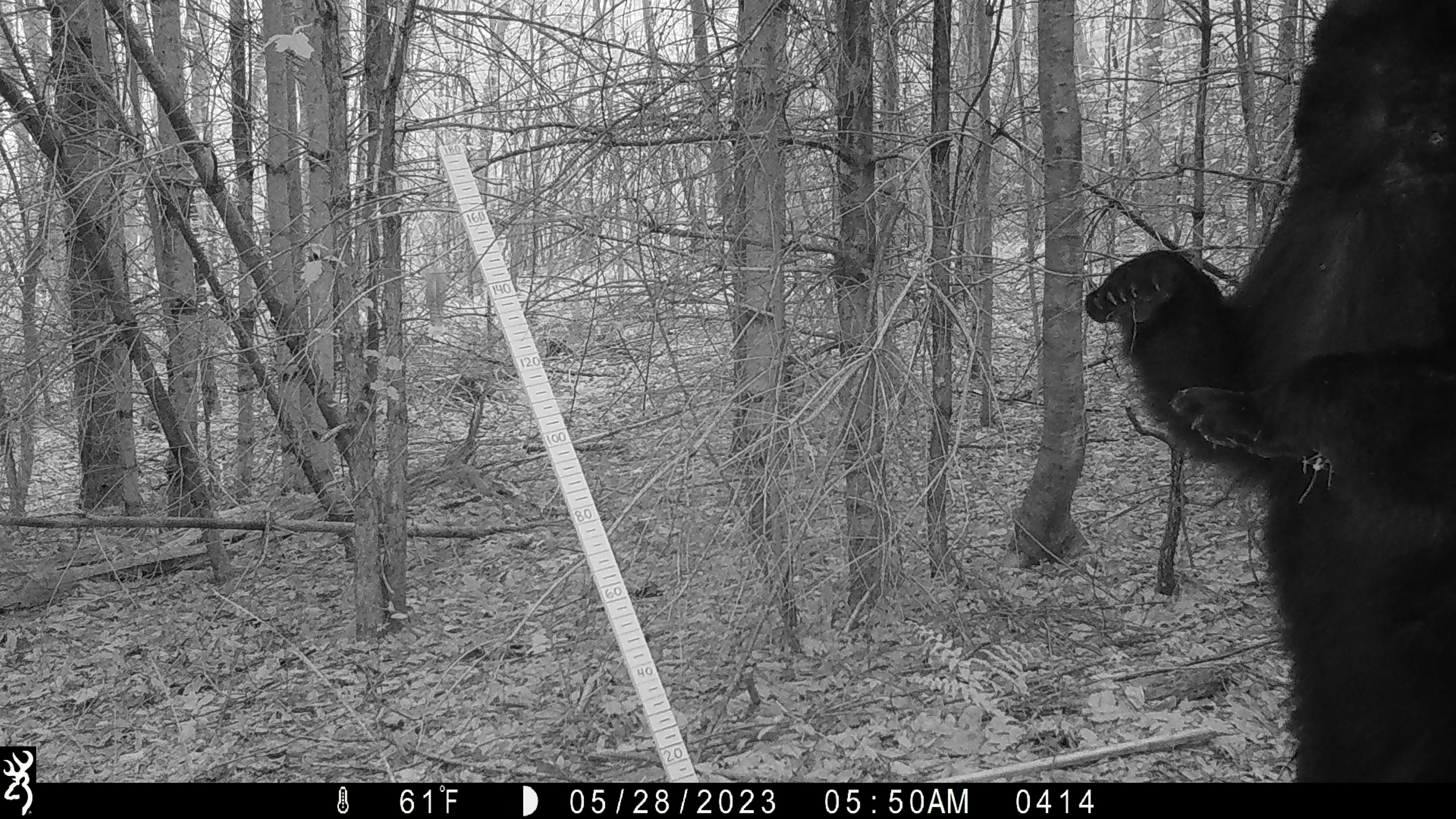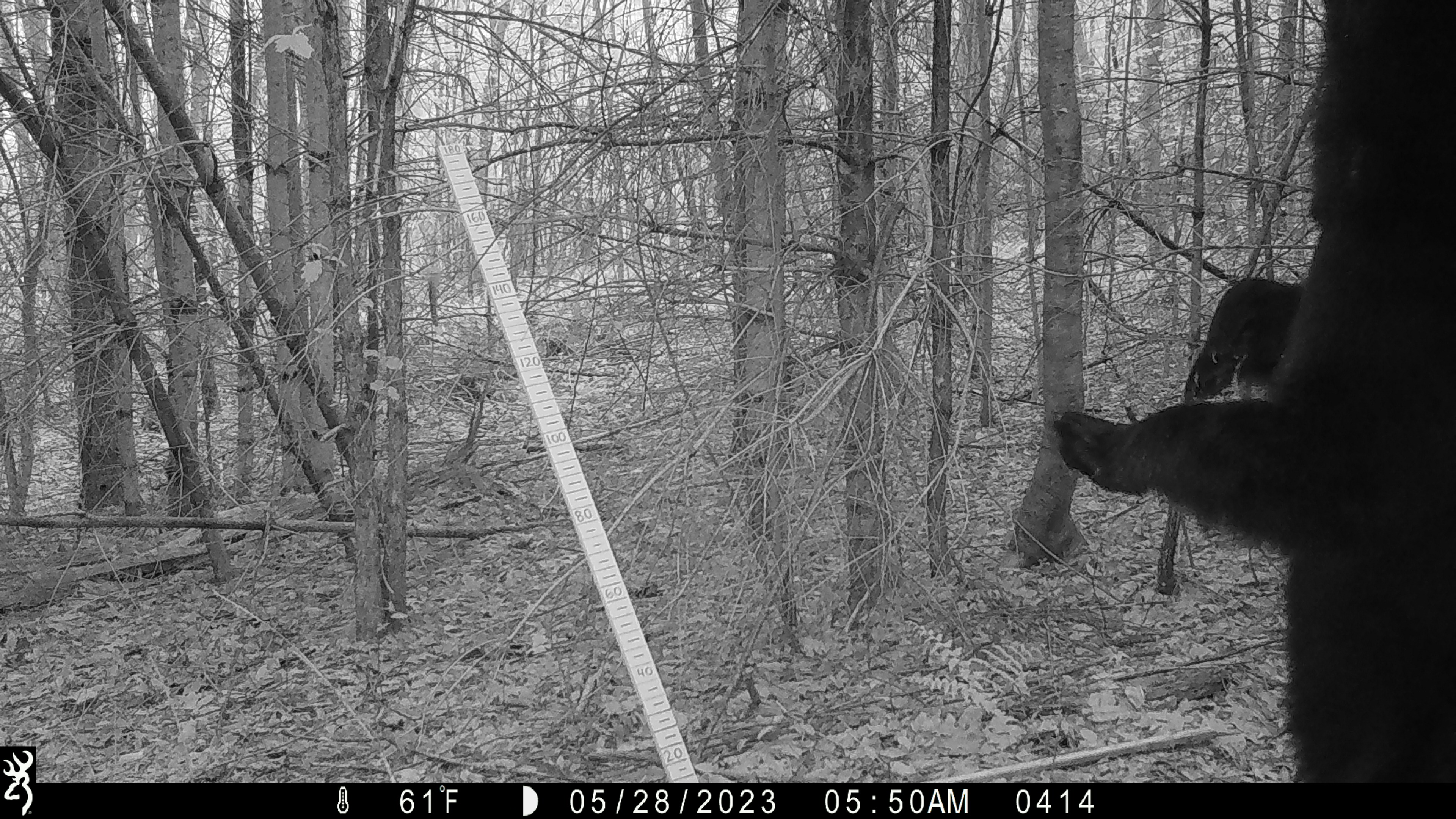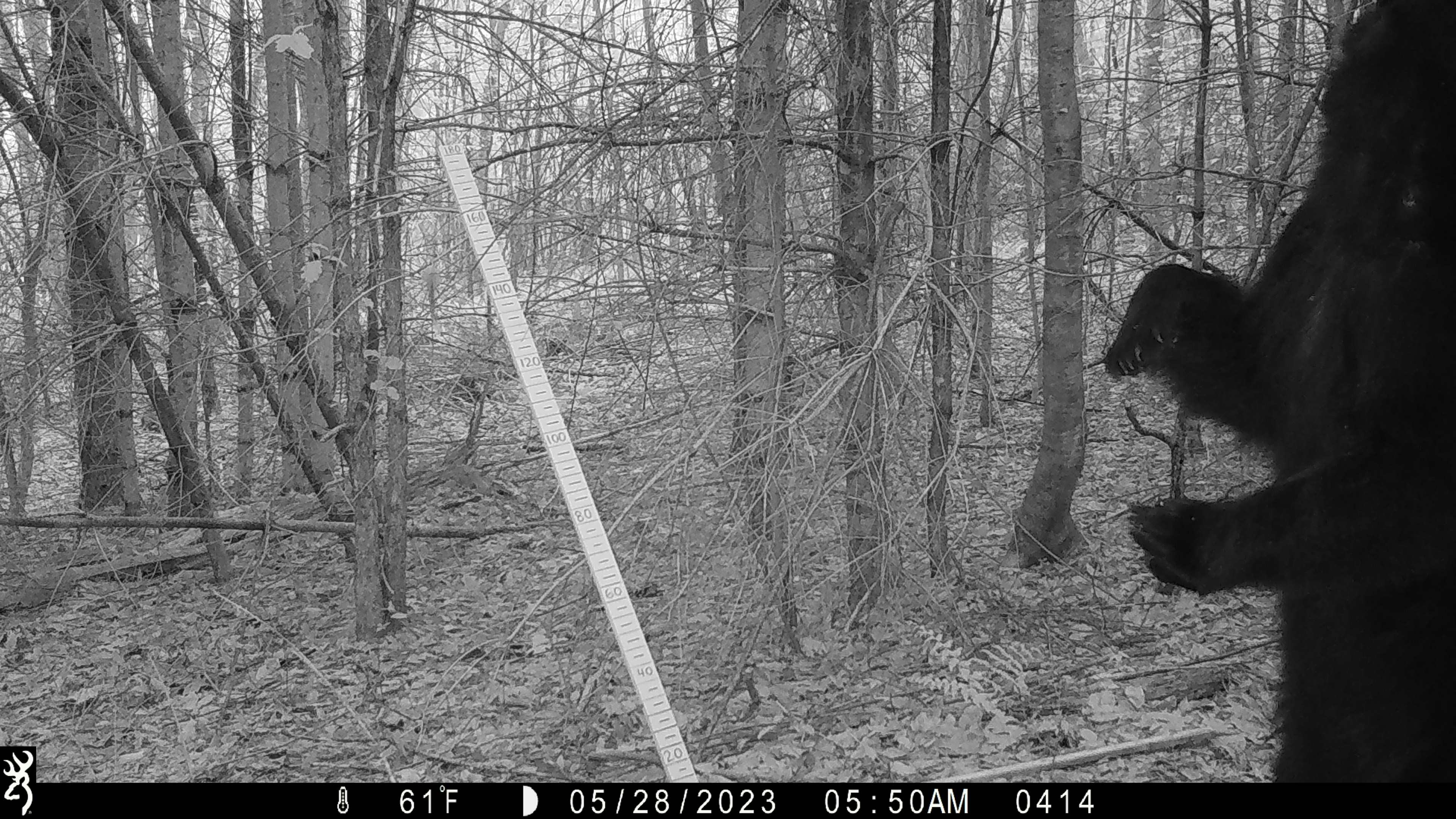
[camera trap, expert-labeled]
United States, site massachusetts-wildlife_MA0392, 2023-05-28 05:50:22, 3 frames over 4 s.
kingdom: Animalia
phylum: Chordata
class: Mammalia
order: Carnivora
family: Ursidae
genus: Ursus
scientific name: Ursus americanus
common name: black bear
Black bear (Ursus americanus).